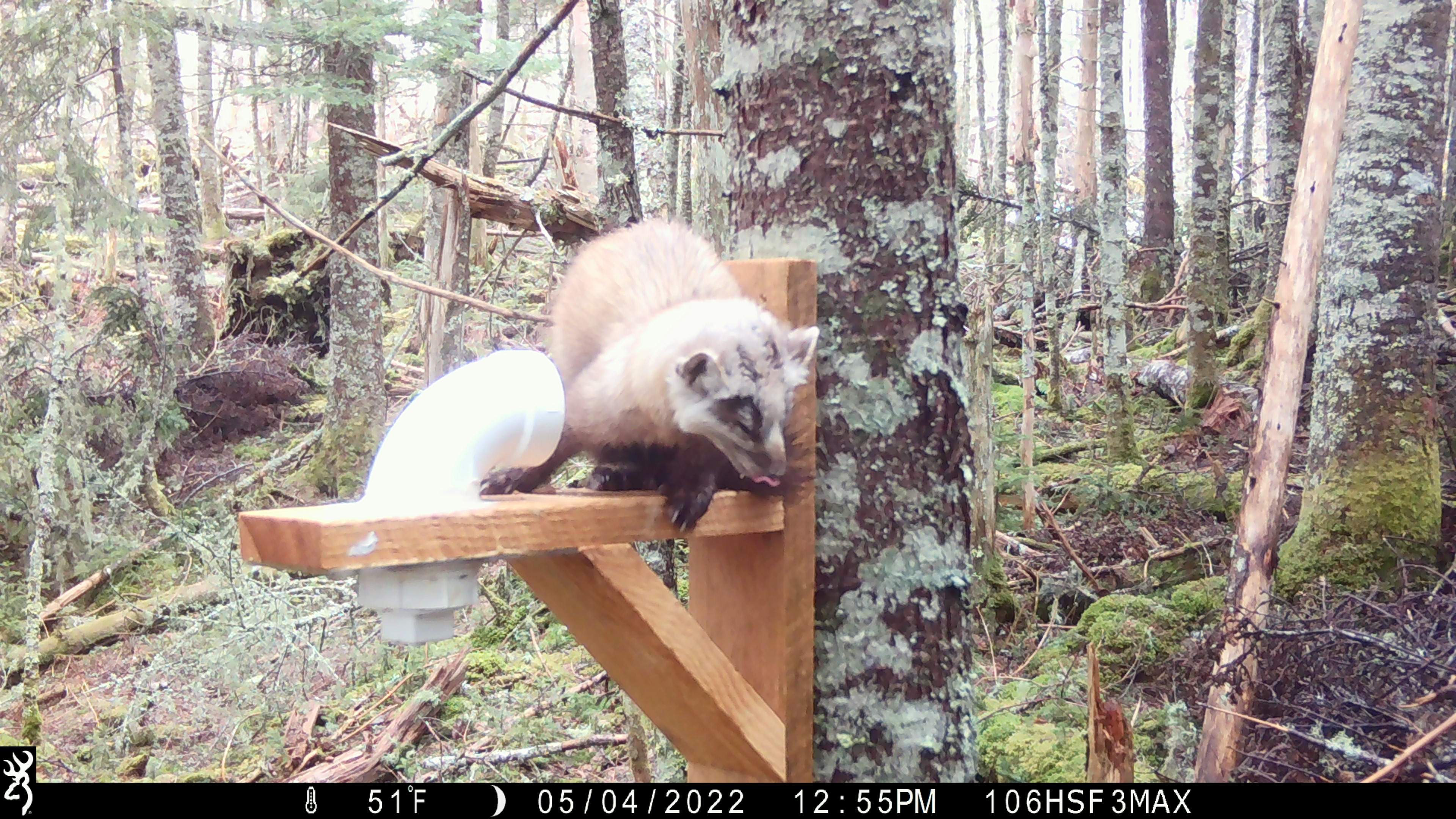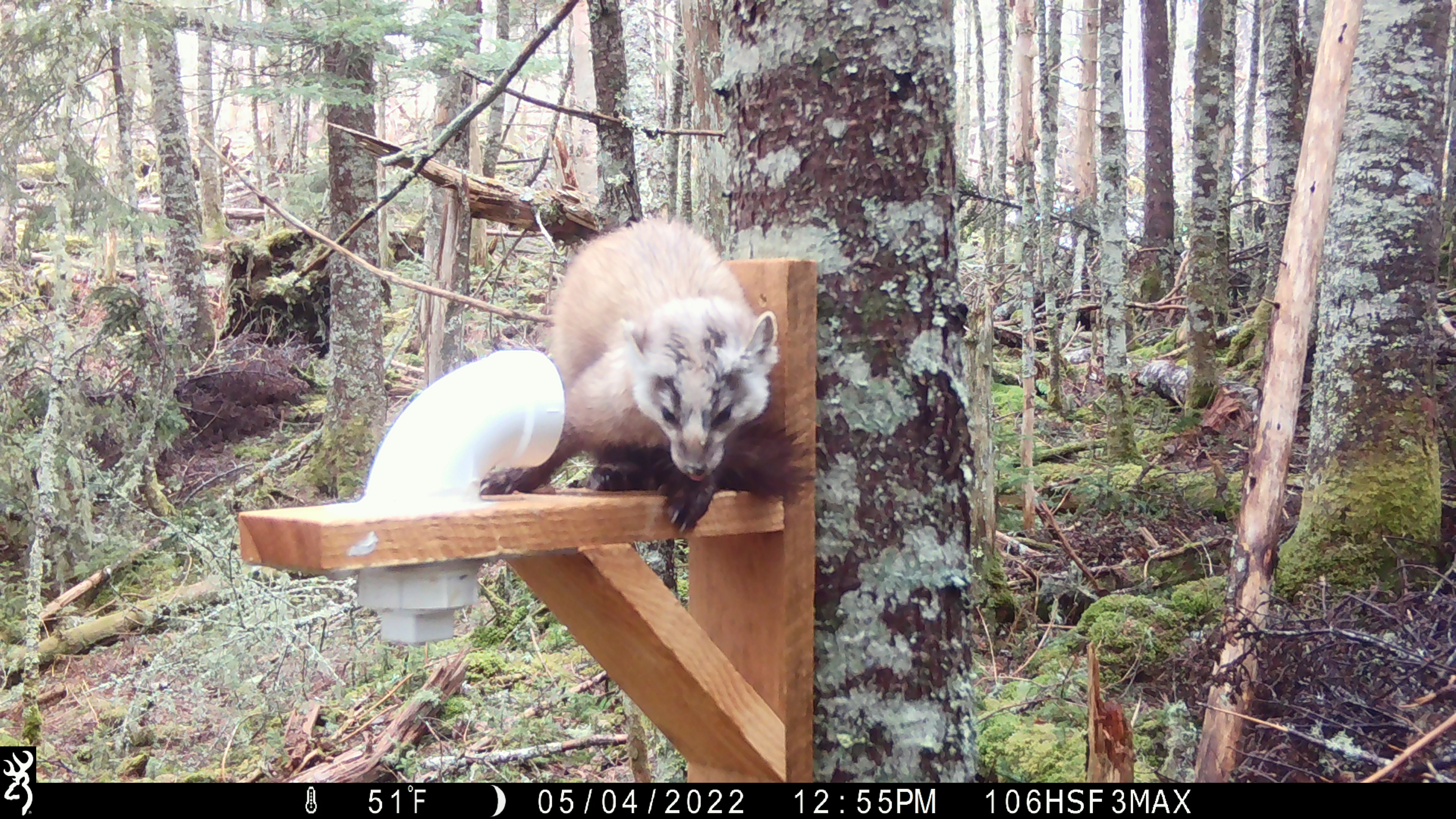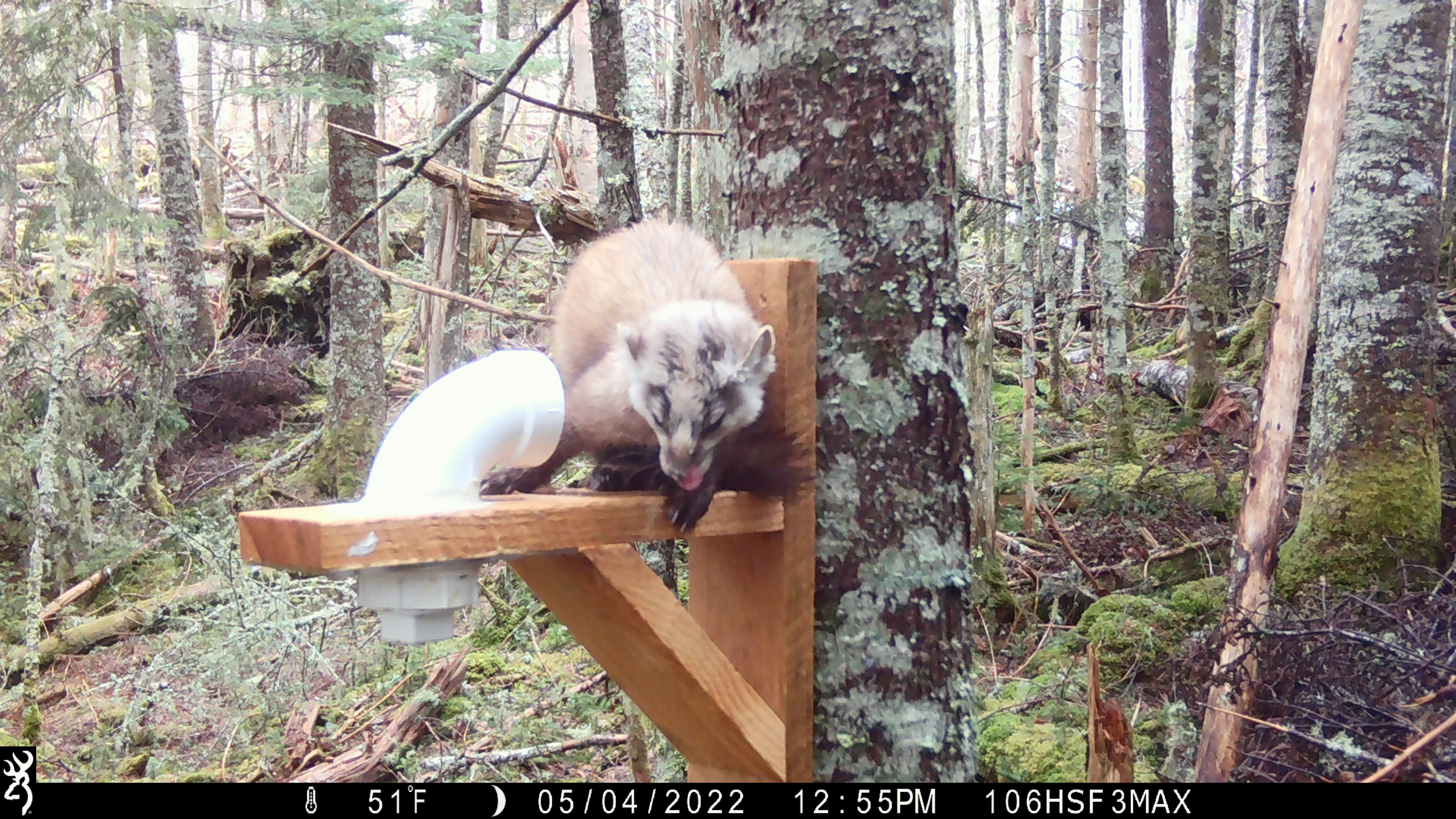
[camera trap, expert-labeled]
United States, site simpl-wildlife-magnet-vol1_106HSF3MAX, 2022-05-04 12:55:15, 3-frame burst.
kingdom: Animalia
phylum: Chordata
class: Mammalia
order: Carnivora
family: Mustelidae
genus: Martes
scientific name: Martes americana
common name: american marten